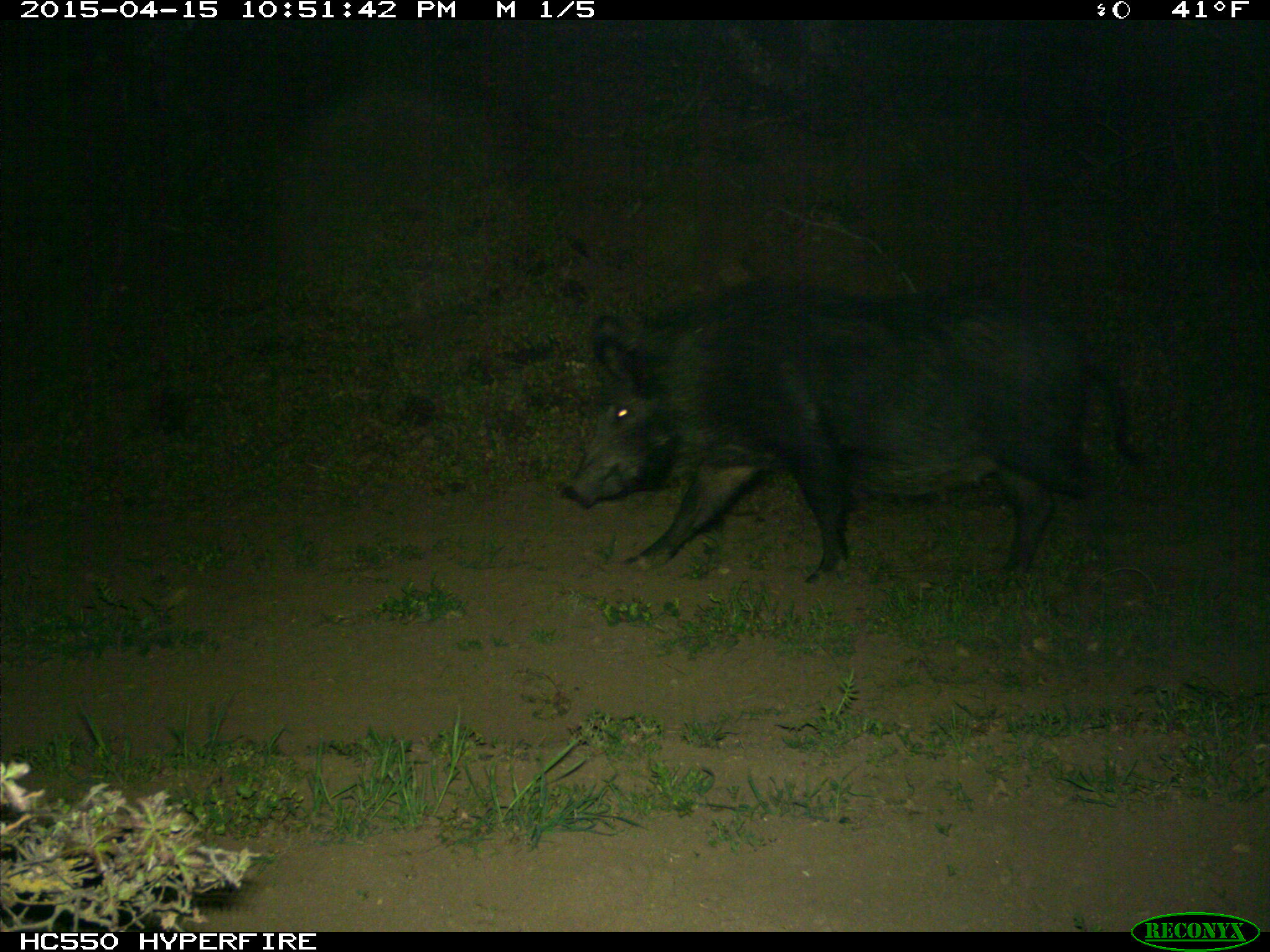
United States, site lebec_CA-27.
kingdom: Animalia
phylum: Chordata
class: Mammalia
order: Artiodactyla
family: Suidae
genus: Sus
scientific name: Sus scrofa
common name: wild boar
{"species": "Sus scrofa (wild boar)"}